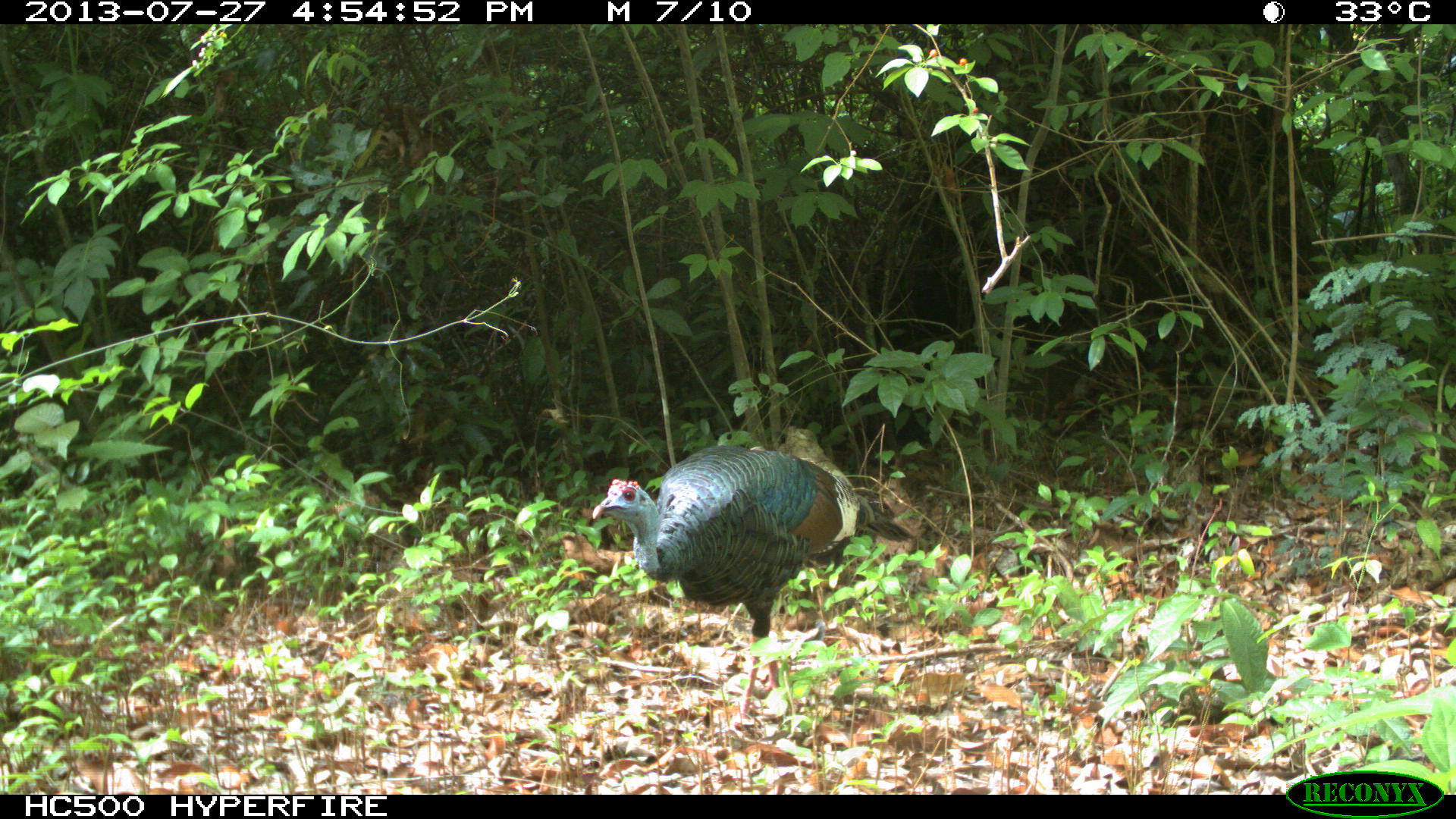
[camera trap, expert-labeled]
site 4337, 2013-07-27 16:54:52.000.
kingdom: Animalia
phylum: Chordata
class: Aves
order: Galliformes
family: Phasianidae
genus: Meleagris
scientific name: Meleagris ocellata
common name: ocellated turkey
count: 1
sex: female